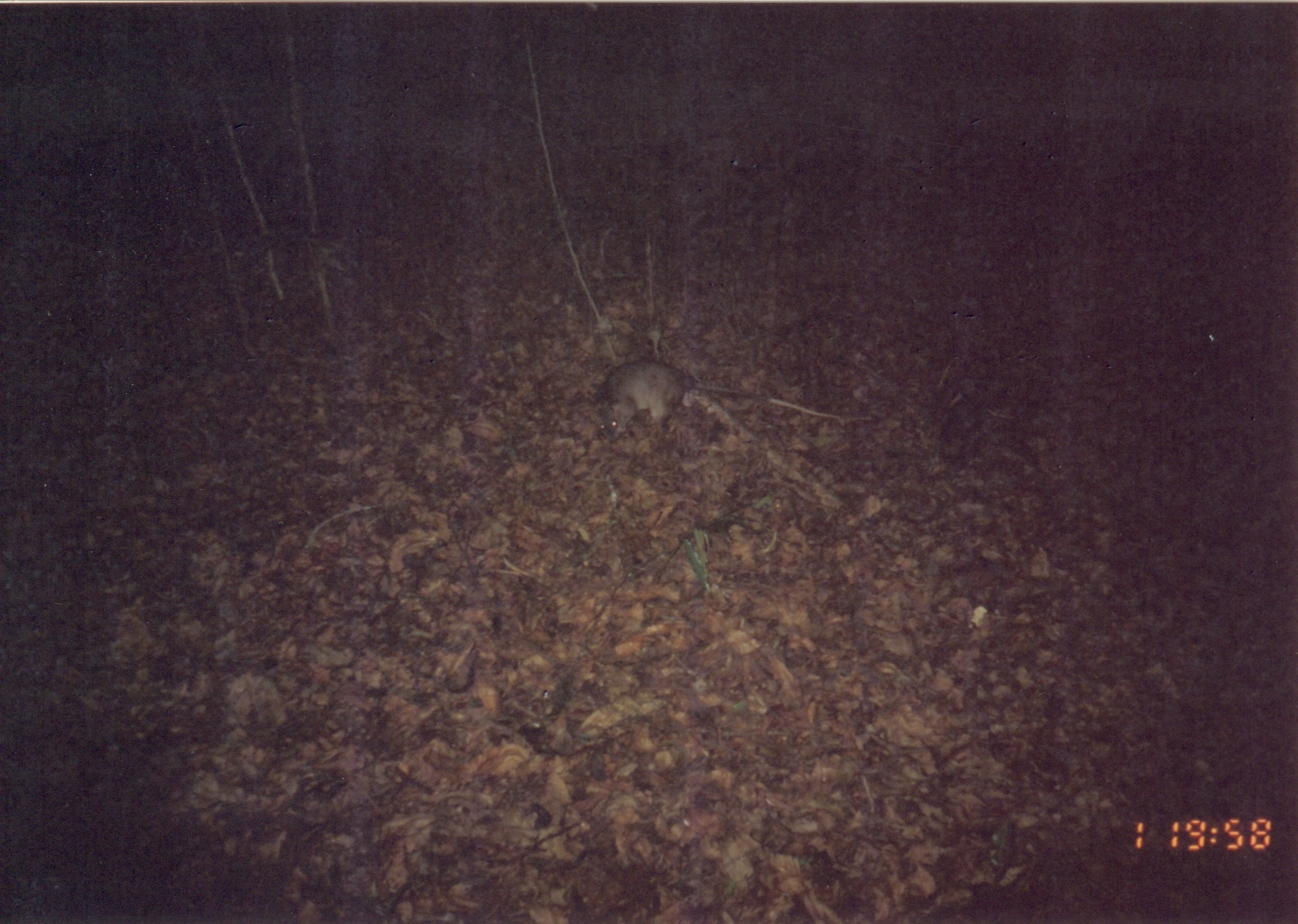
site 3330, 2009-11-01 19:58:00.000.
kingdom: Animalia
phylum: Chordata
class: Mammalia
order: Rodentia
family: Nesomyidae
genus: Cricetomys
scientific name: Cricetomys gambianus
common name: african giant pouched rat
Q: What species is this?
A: Cricetomys gambianus (african giant pouched rat).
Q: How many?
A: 1.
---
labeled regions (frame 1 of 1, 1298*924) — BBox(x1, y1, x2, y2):
cricetomys gambianus: BBox(590, 358, 873, 446)